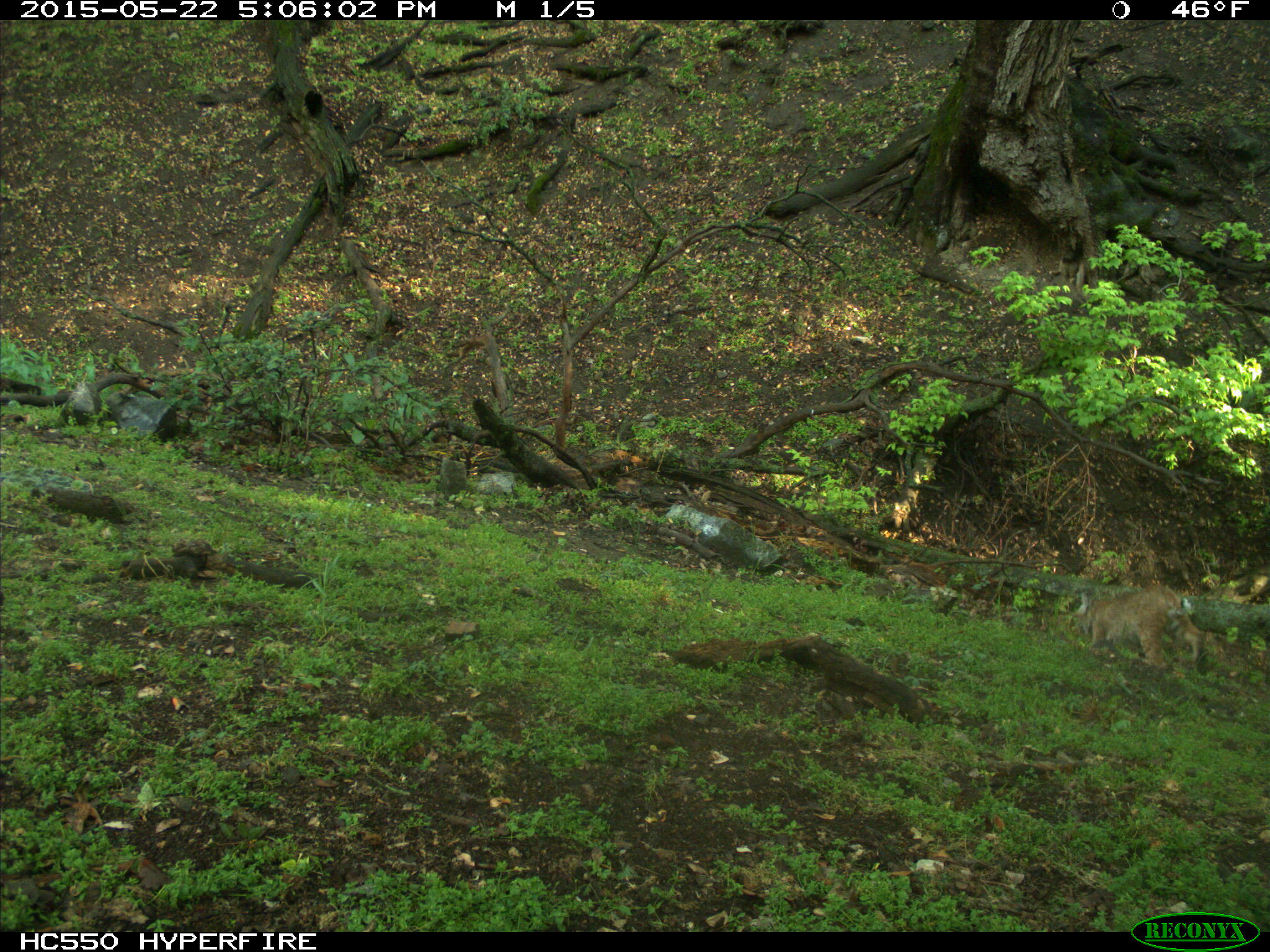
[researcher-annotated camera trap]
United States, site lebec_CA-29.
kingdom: Animalia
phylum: Chordata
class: Mammalia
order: Carnivora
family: Felidae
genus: Lynx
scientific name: Lynx rufus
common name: bobcat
Lynx rufus (bobcat).